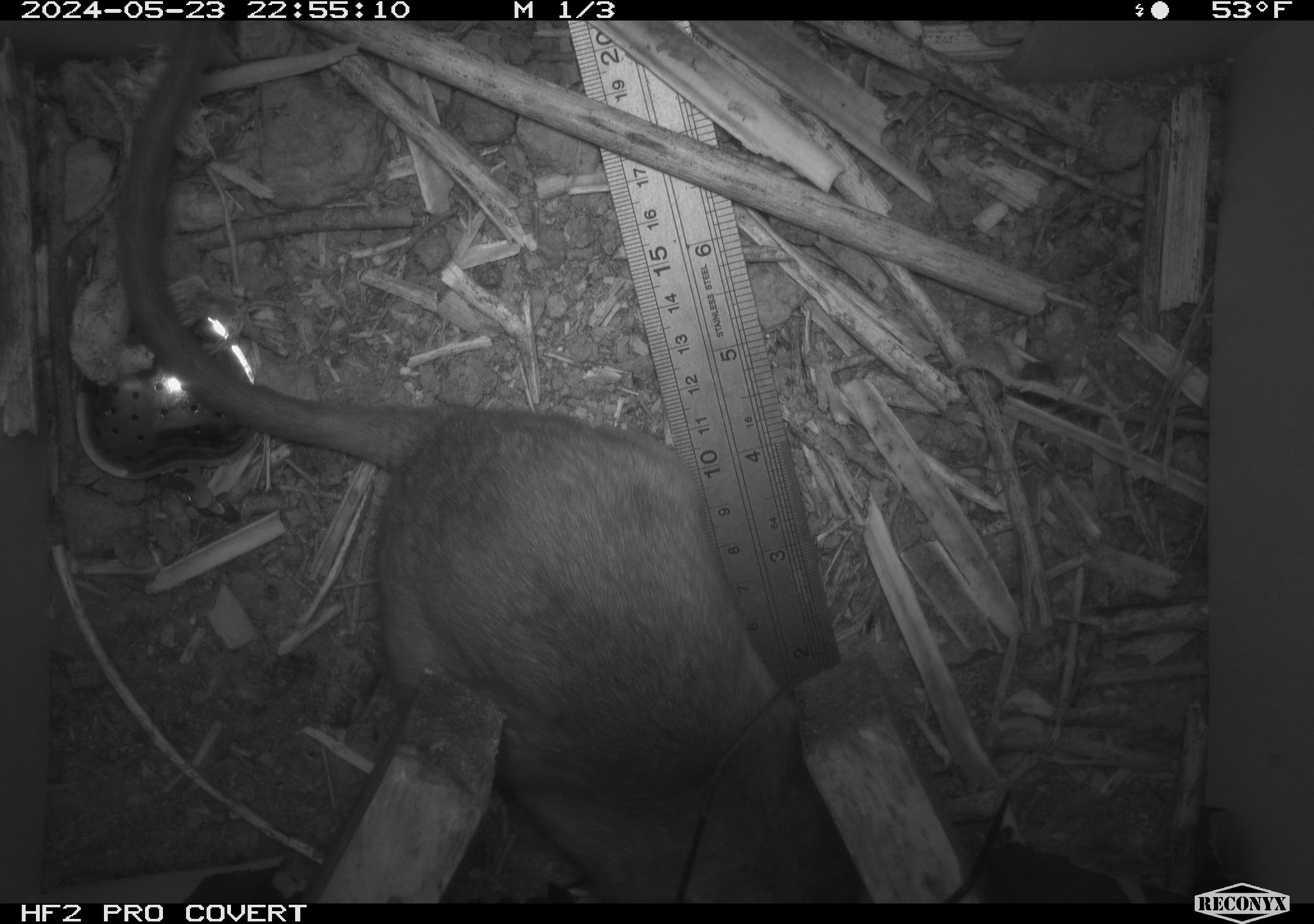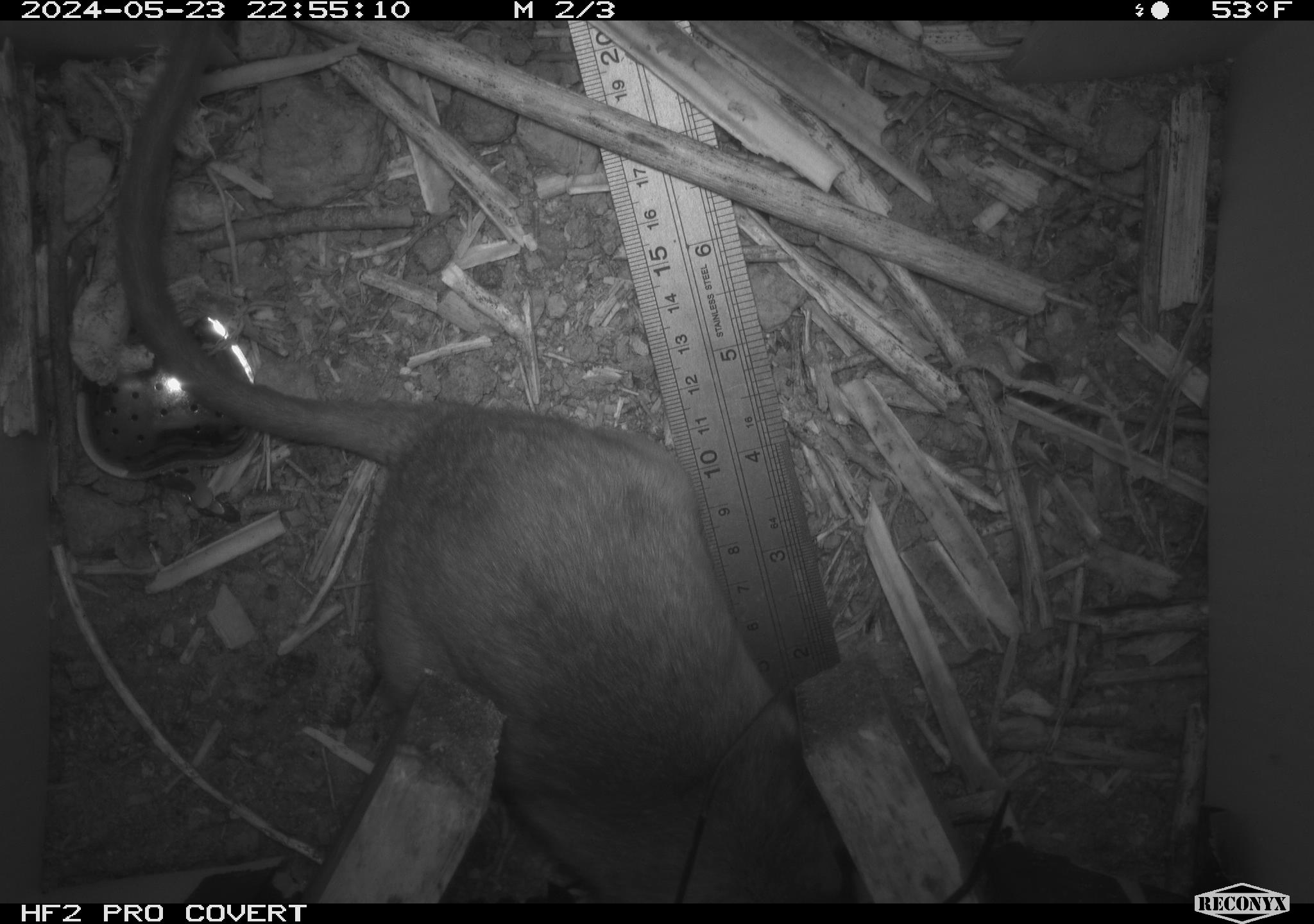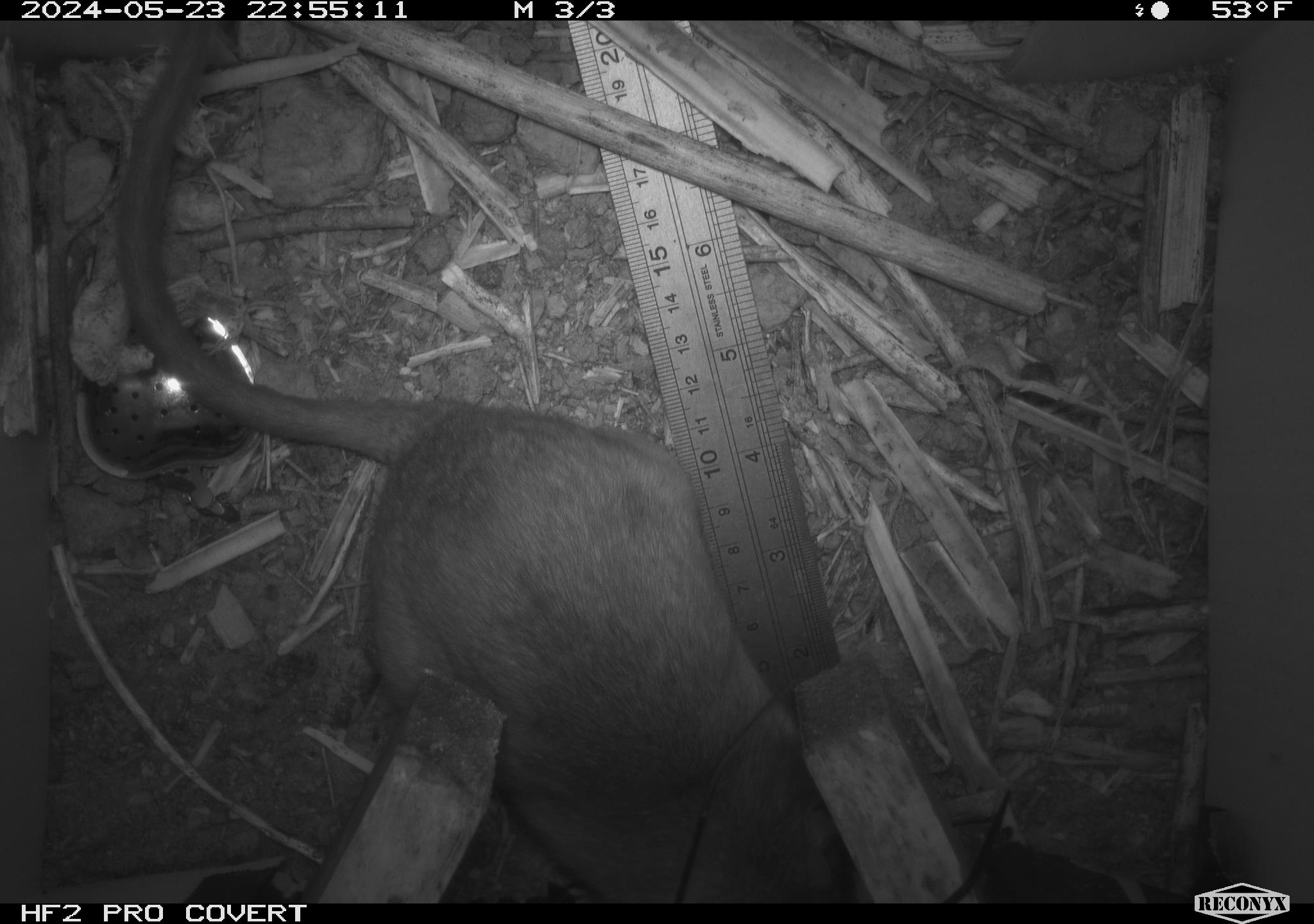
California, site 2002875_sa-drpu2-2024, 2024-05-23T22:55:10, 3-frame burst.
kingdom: Animalia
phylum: Chordata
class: Mammalia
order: Rodentia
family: Cricetidae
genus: Neotoma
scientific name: Neotoma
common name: pack rat or woodrat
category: neotoma species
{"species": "neotoma species (pack rat or woodrat) (Neotoma)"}